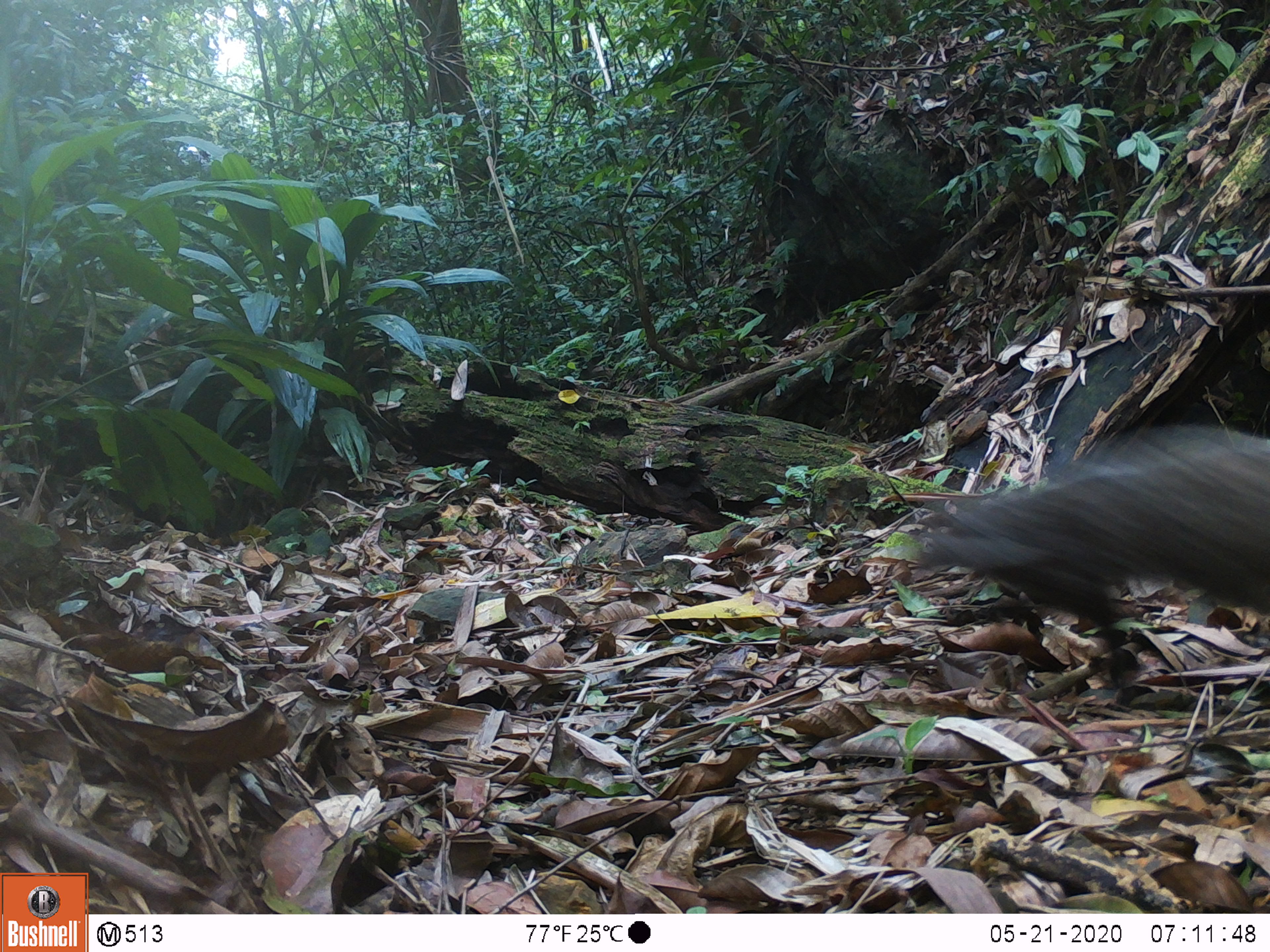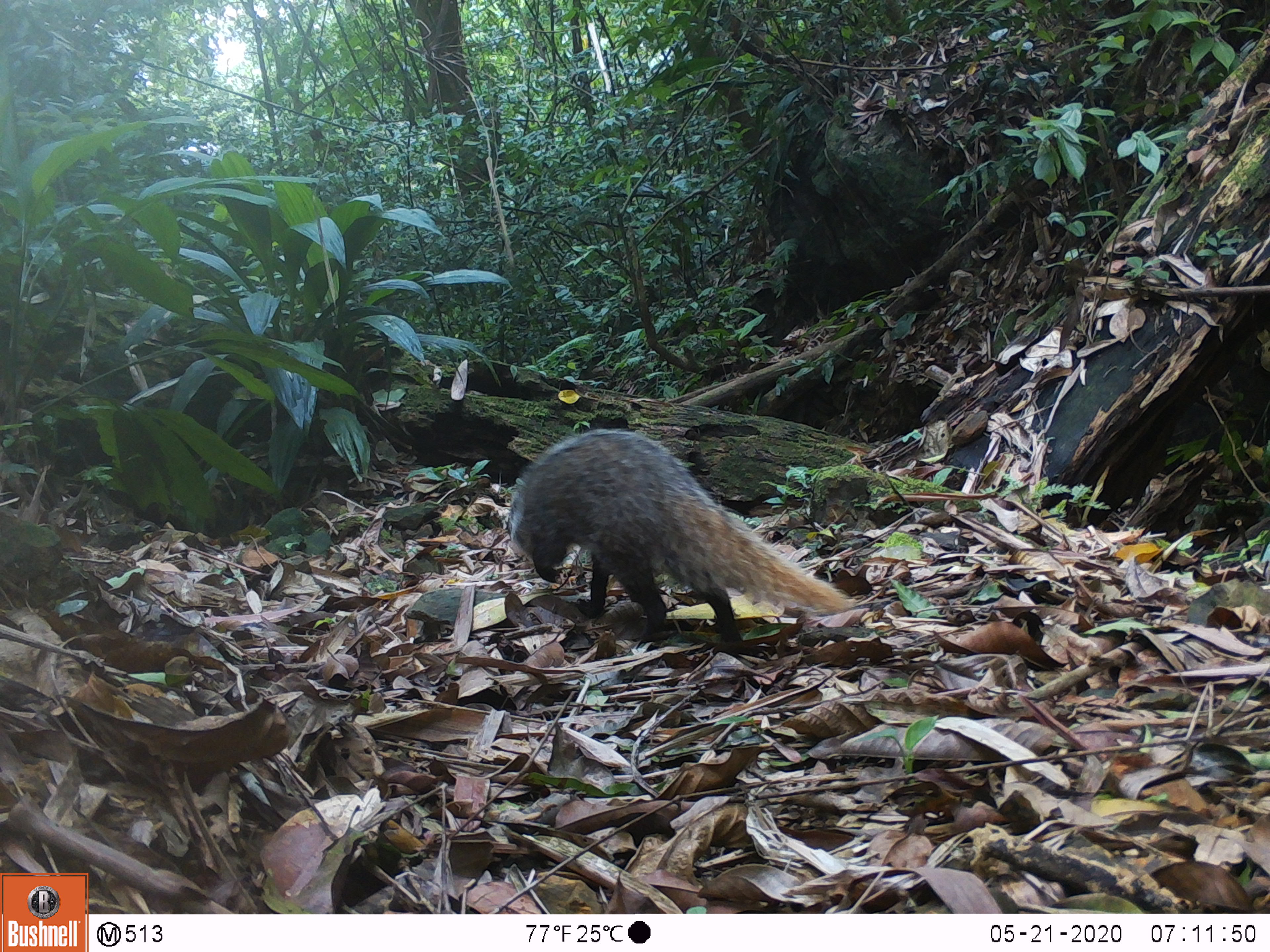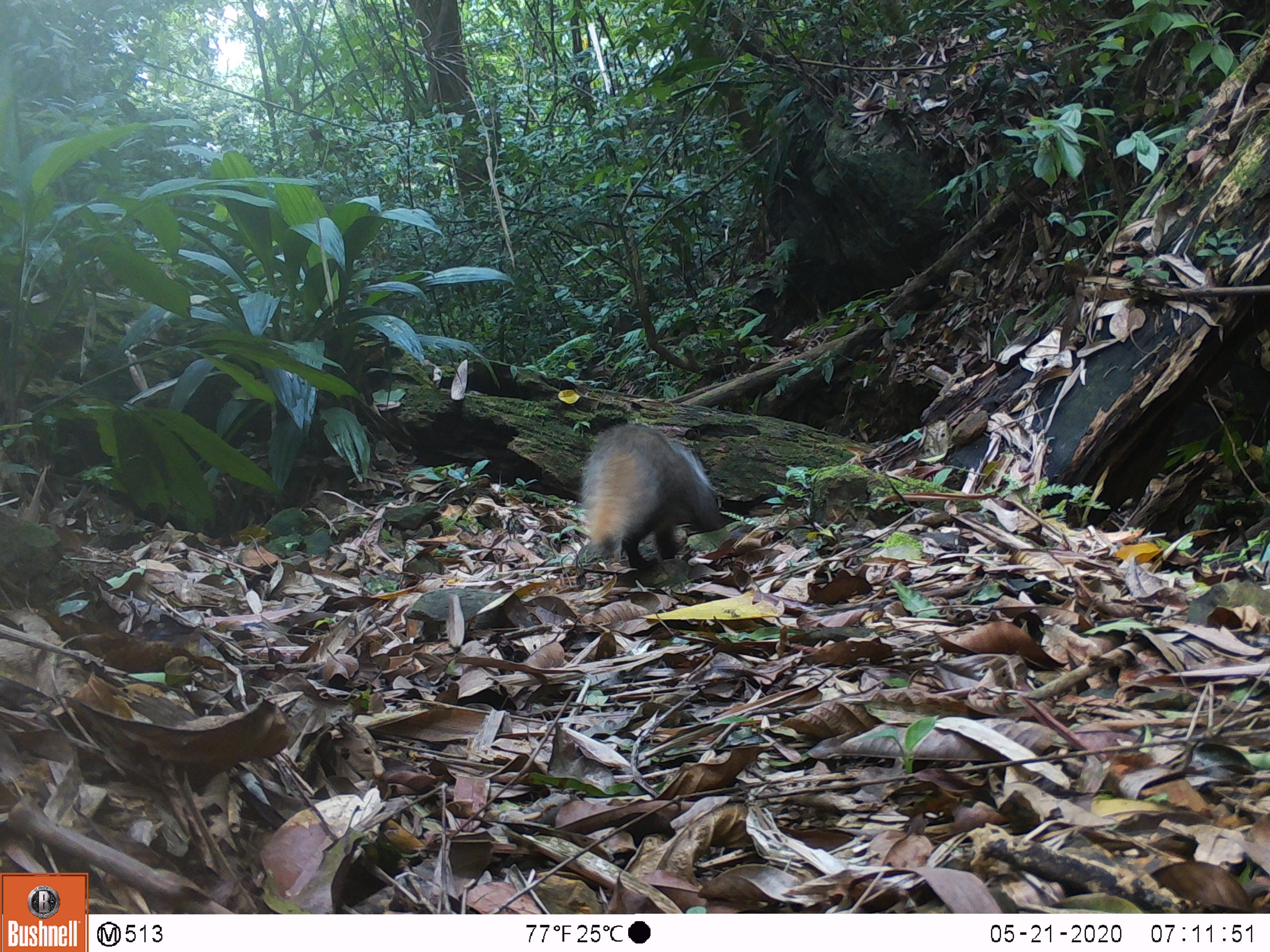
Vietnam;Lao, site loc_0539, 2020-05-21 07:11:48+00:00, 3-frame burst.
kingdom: Animalia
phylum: Chordata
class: Mammalia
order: Carnivora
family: Herpestidae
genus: Urva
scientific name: Urva urva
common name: crab-eating mongoose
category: crab eating mongoose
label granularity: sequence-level